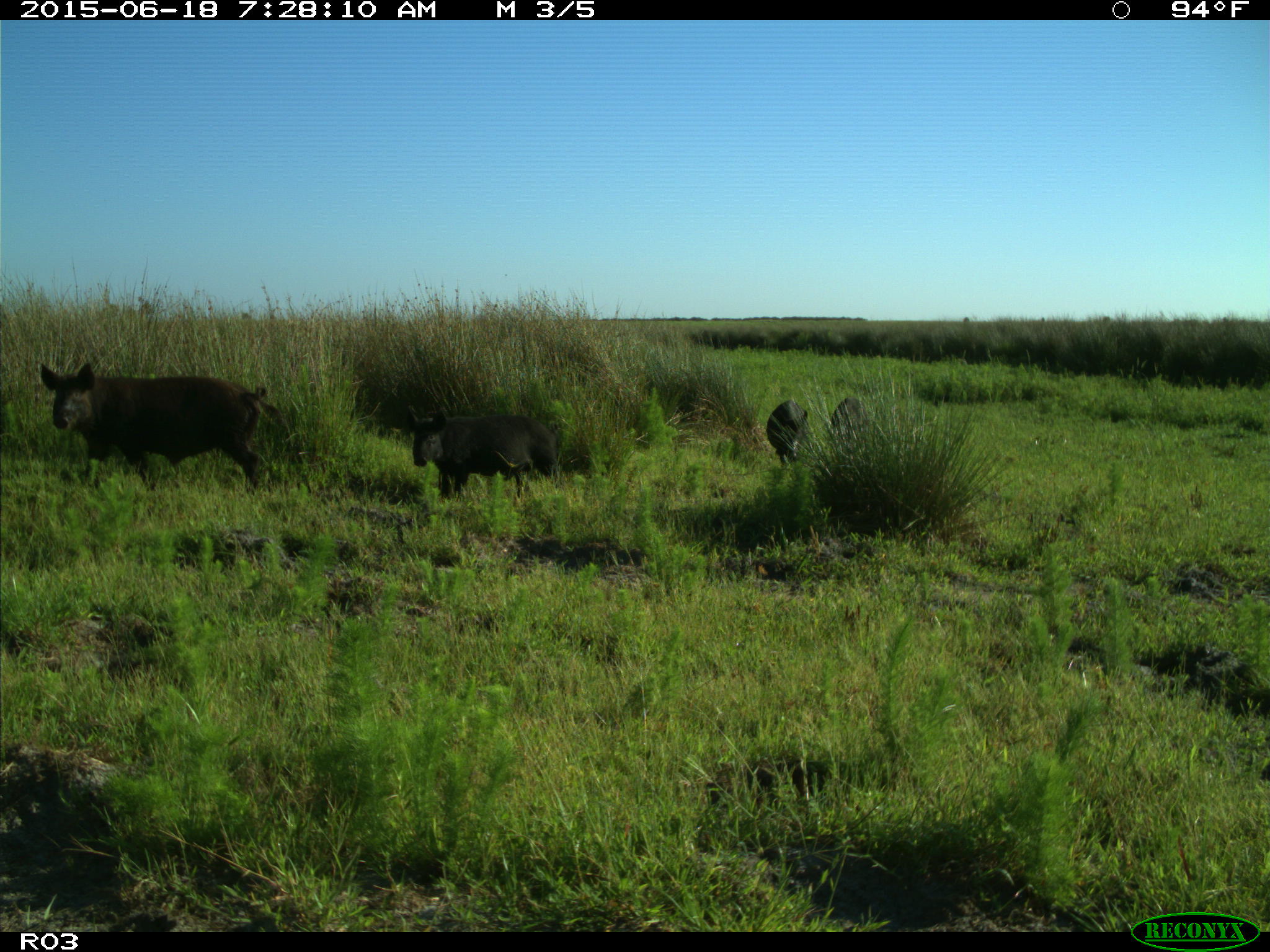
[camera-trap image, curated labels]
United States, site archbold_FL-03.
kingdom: Animalia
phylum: Chordata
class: Mammalia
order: Artiodactyla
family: Suidae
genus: Sus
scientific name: Sus scrofa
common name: wild boar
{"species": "Sus scrofa (wild boar)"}